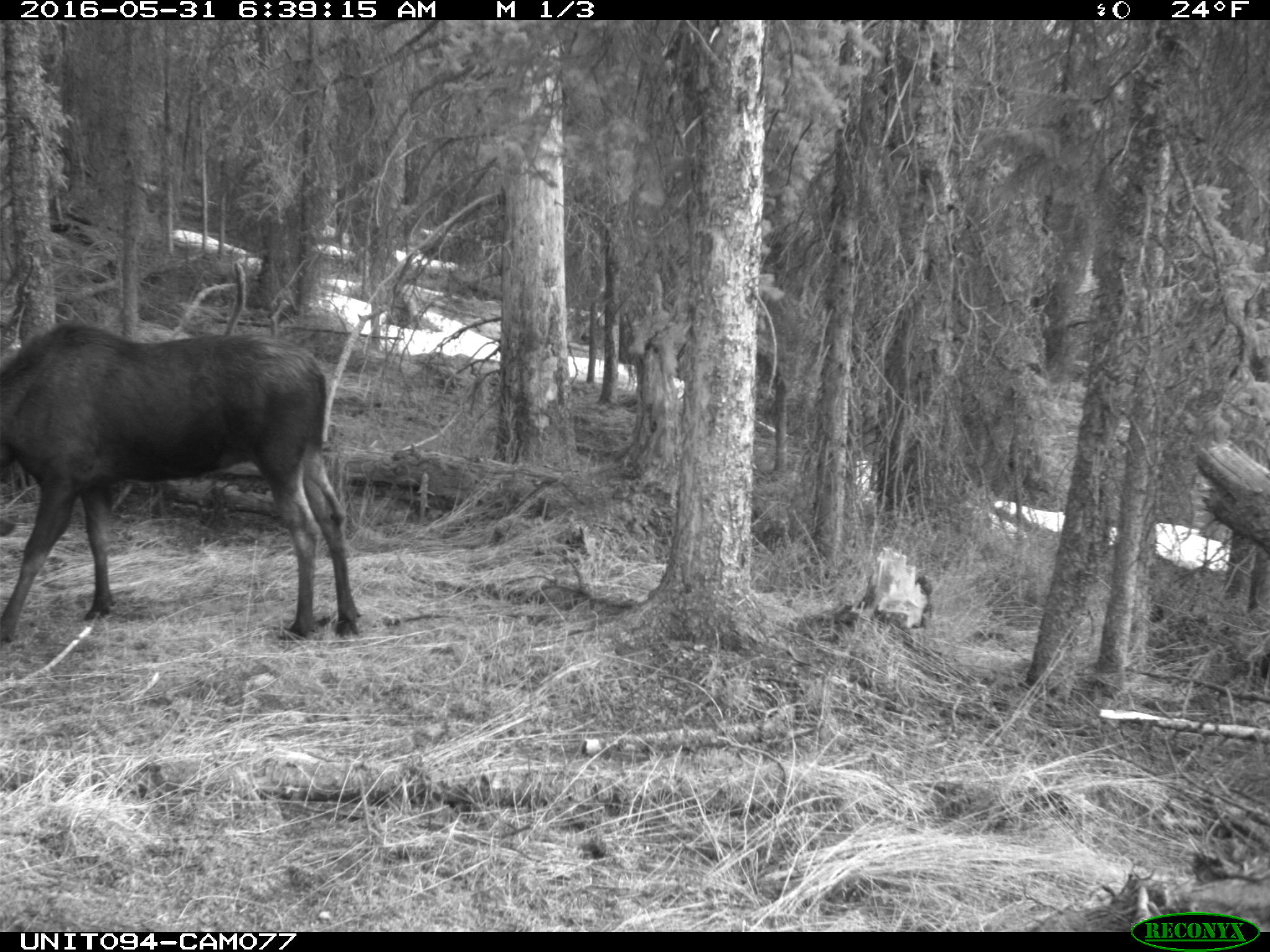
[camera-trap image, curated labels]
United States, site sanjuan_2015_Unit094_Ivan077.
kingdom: Animalia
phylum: Chordata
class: Mammalia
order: Artiodactyla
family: Cervidae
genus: Alces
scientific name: Alces alces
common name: moose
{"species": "Alces alces (moose)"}